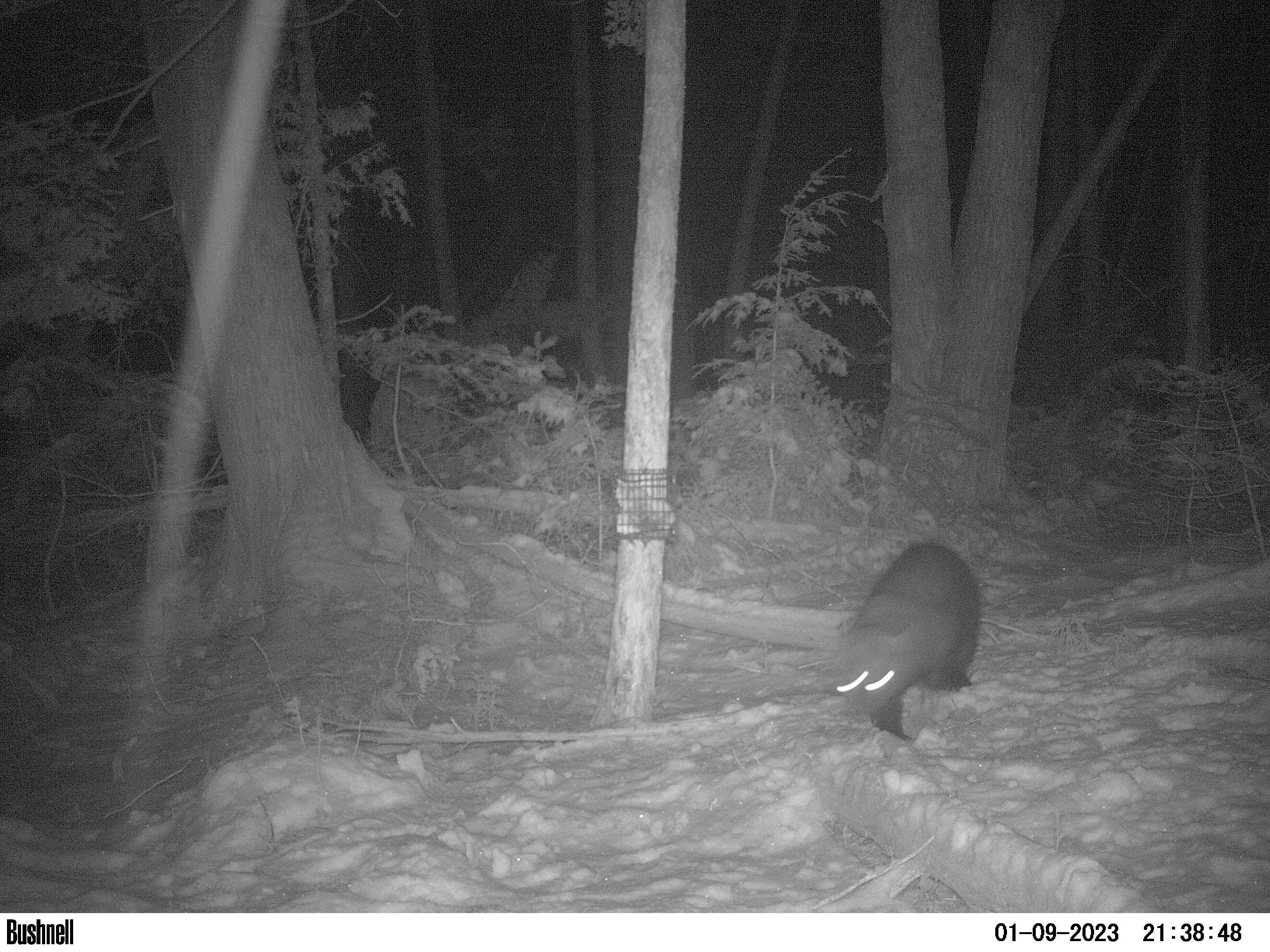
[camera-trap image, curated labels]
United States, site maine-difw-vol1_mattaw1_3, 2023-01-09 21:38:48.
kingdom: Animalia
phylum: Chordata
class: Mammalia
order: Carnivora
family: Mustelidae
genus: Pekania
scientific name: Pekania pennanti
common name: fisher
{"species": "fisher (Pekania pennanti)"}